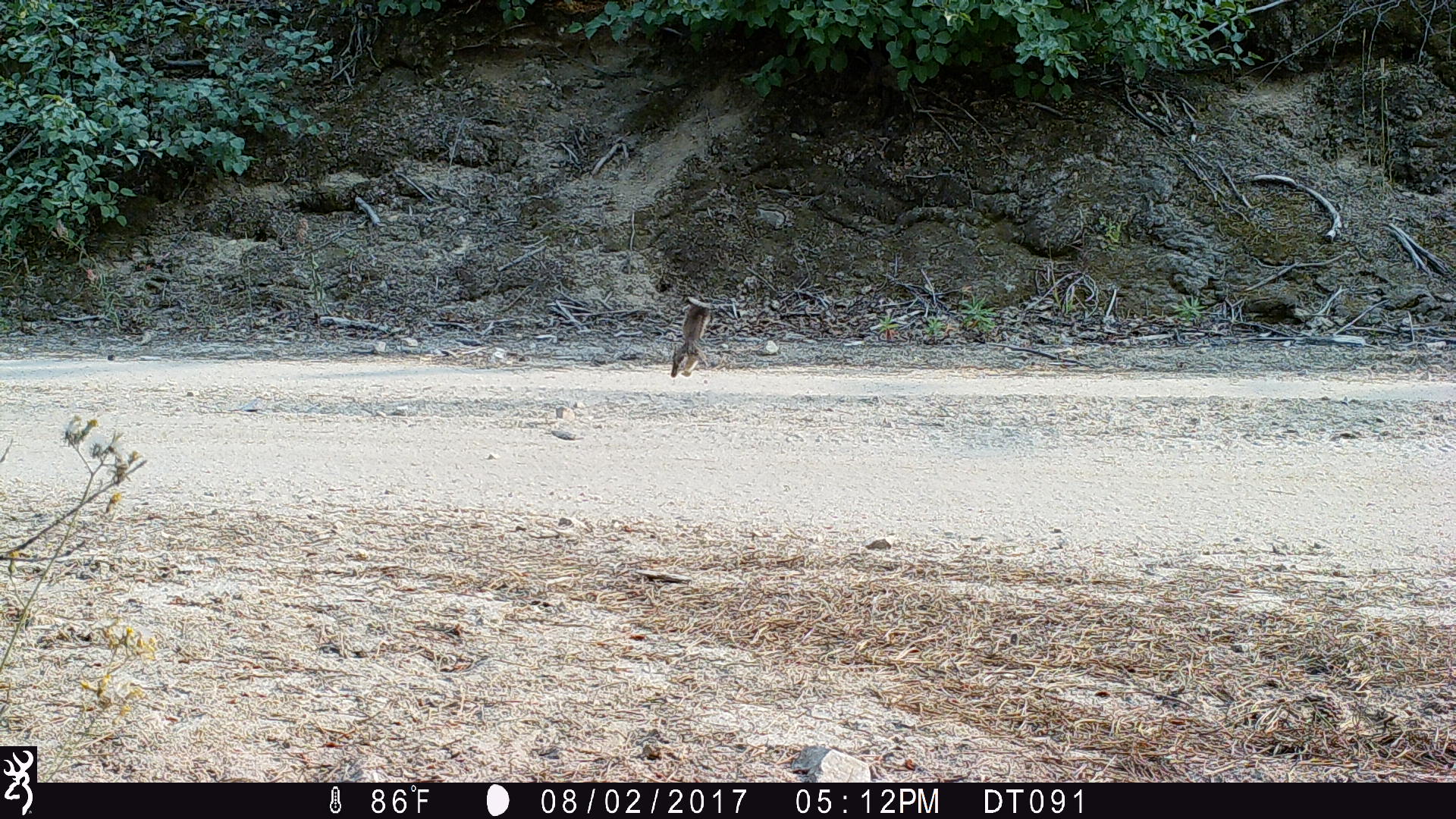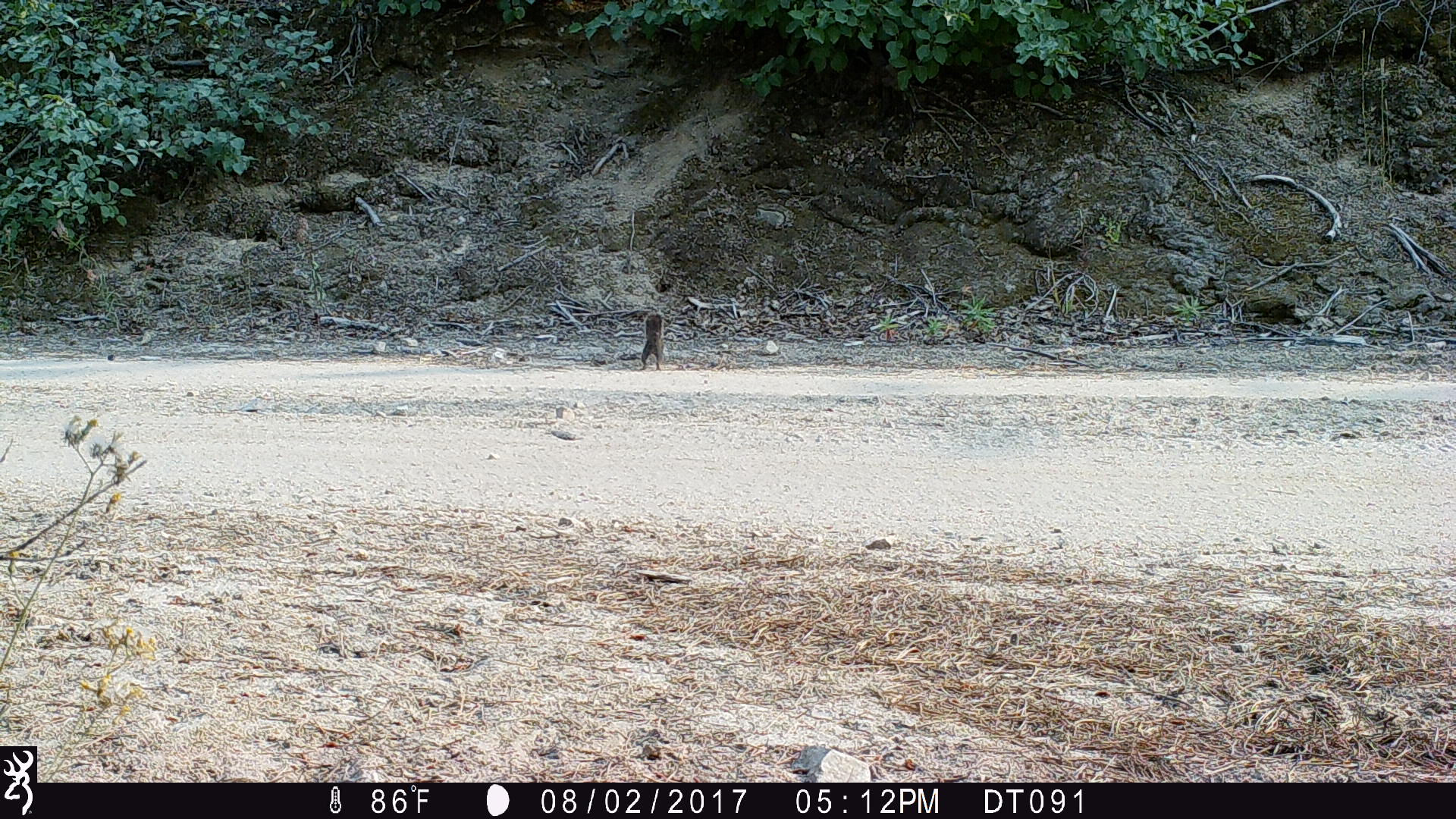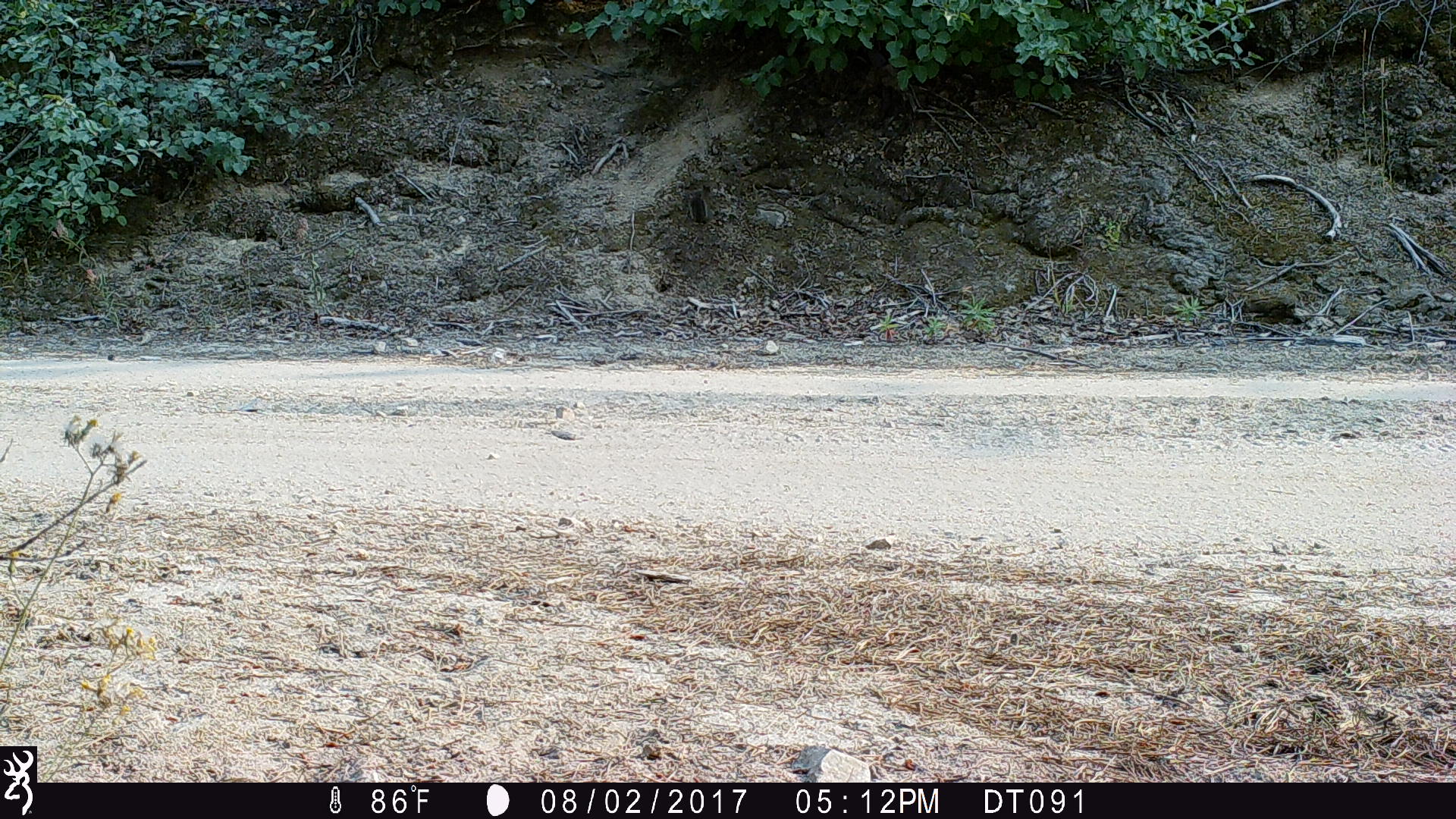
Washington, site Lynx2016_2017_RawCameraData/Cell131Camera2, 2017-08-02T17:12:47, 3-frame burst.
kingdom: Animalia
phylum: Chordata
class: Mammalia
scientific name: Mammalia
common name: small mammal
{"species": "small mammal (Mammalia)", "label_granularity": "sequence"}